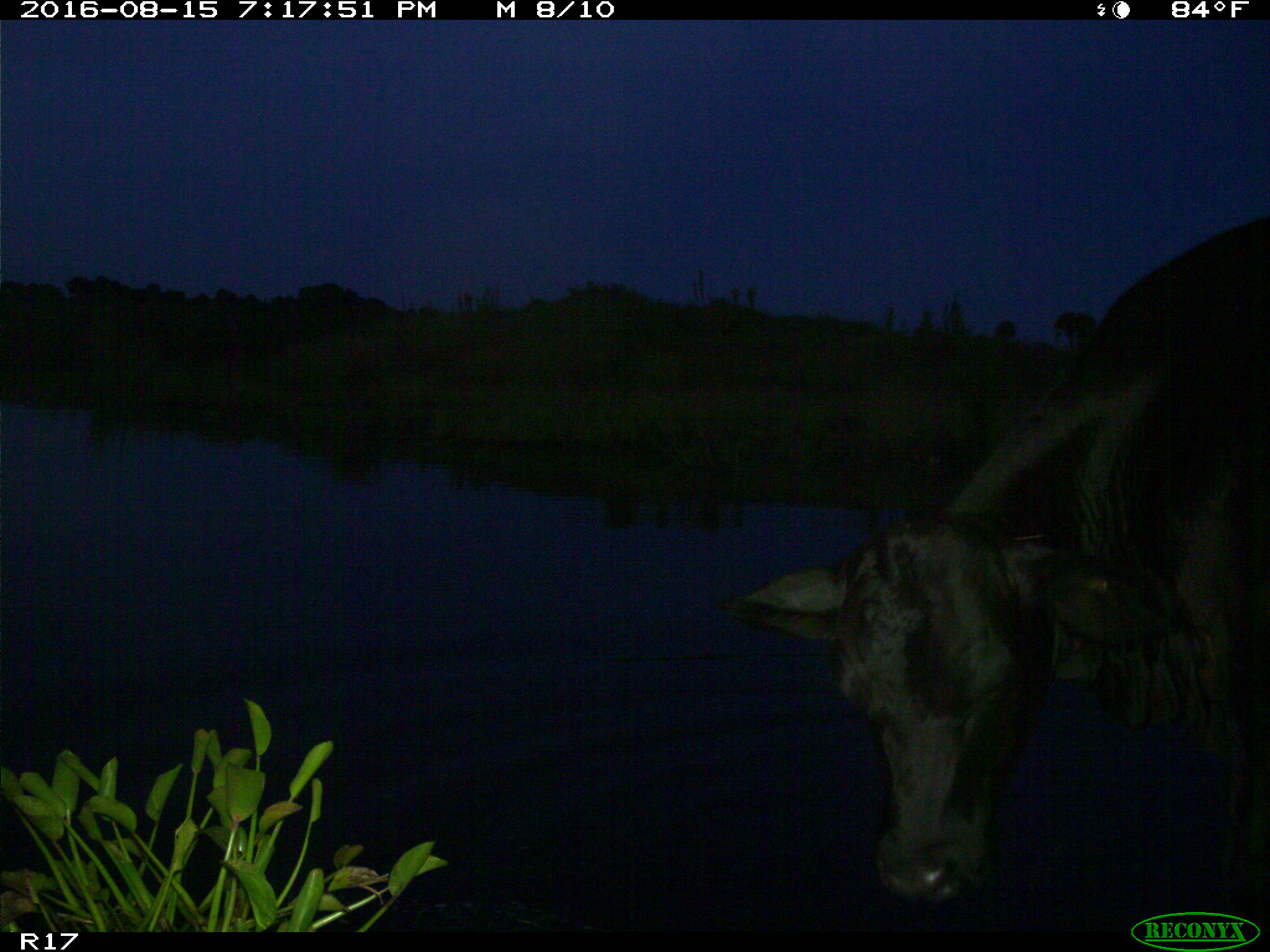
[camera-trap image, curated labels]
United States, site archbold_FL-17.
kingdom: Animalia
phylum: Chordata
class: Mammalia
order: Artiodactyla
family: Bovidae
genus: Bos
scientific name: Bos taurus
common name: domestic cow